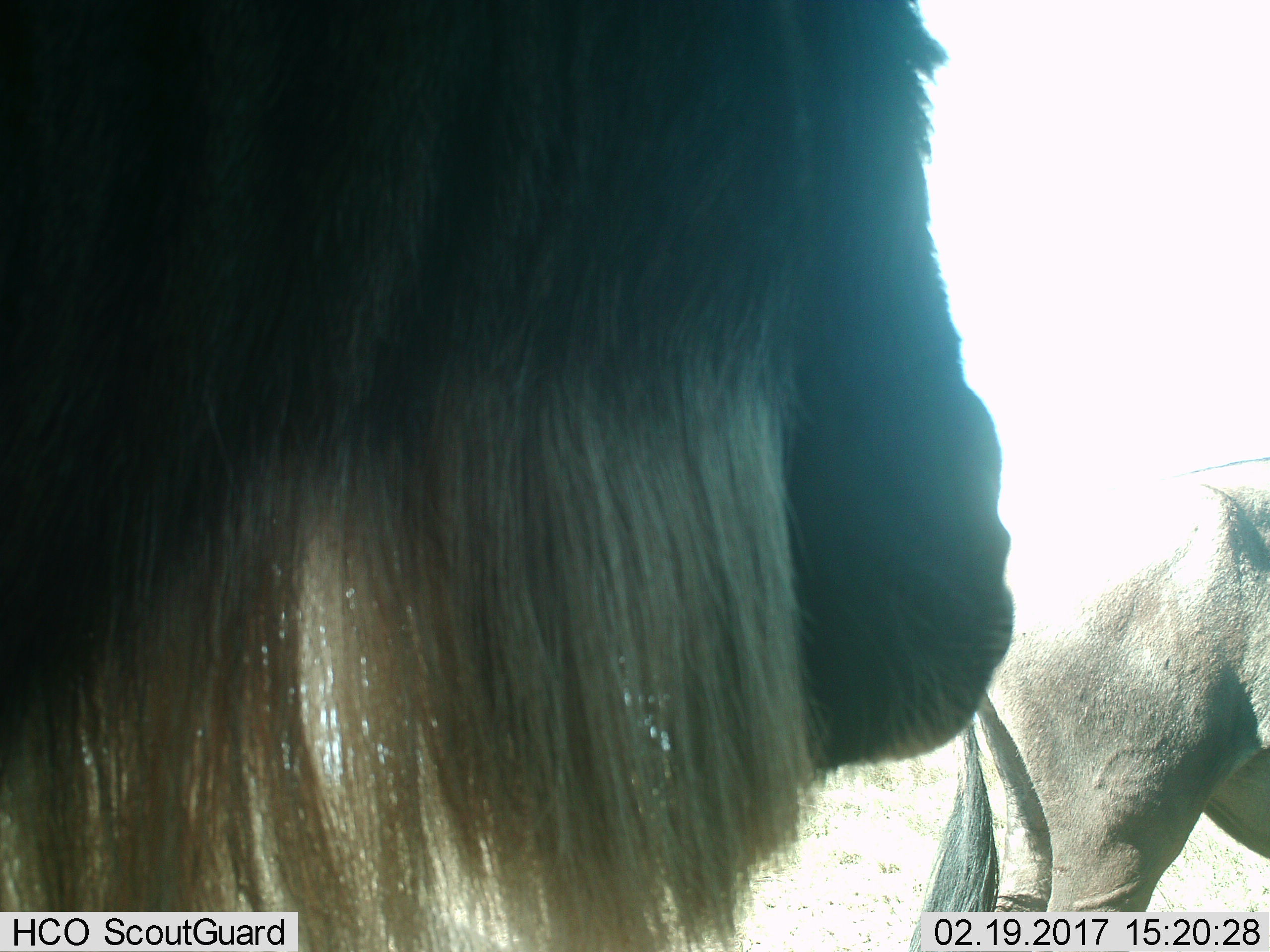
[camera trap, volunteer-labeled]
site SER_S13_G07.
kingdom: Animalia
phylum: Chordata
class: Mammalia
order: Artiodactyla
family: Bovidae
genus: Connochaetes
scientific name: Connochaetes taurinus taurinus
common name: blue wildebeest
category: wildebeestblue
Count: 2.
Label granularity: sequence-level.